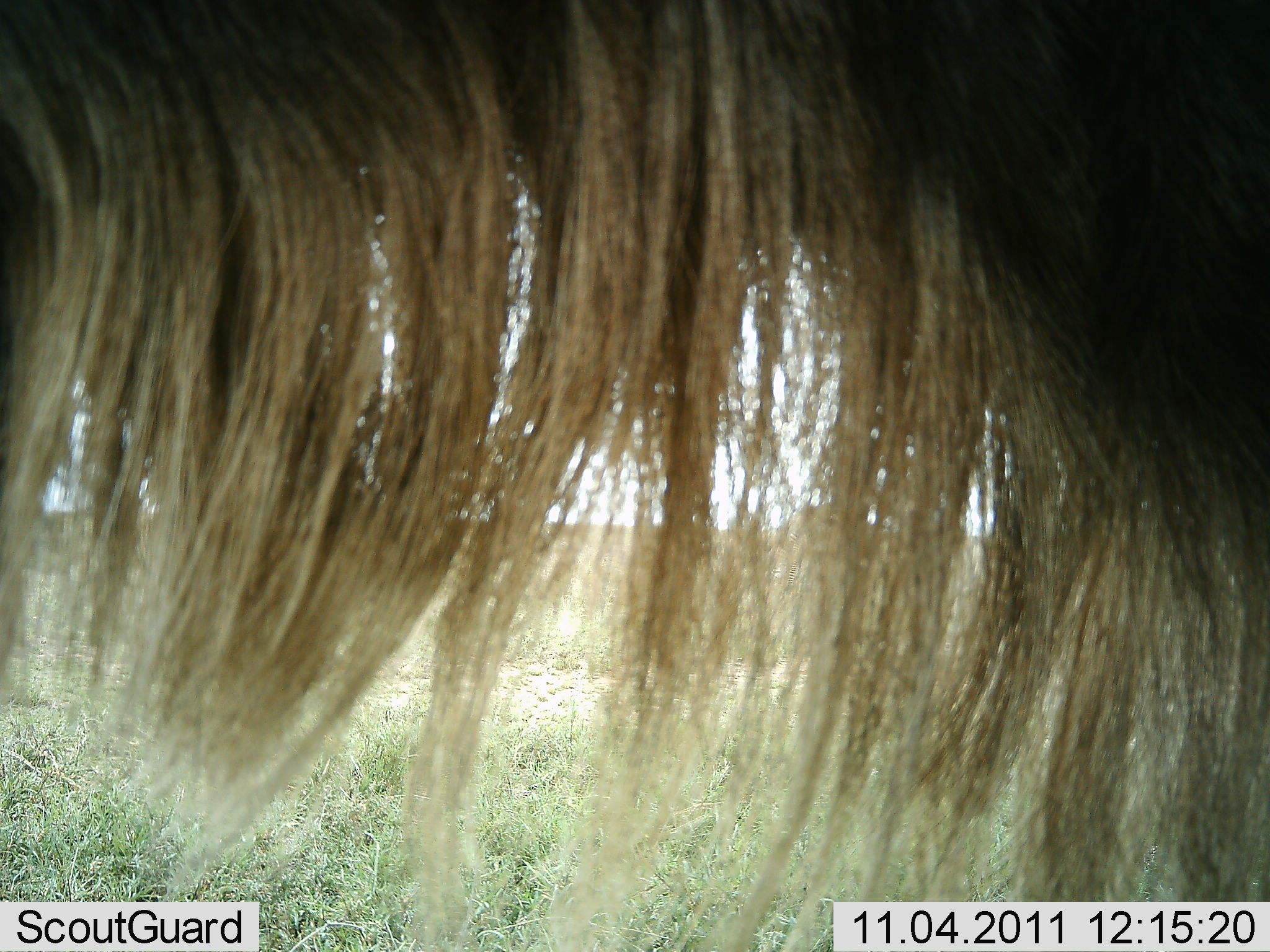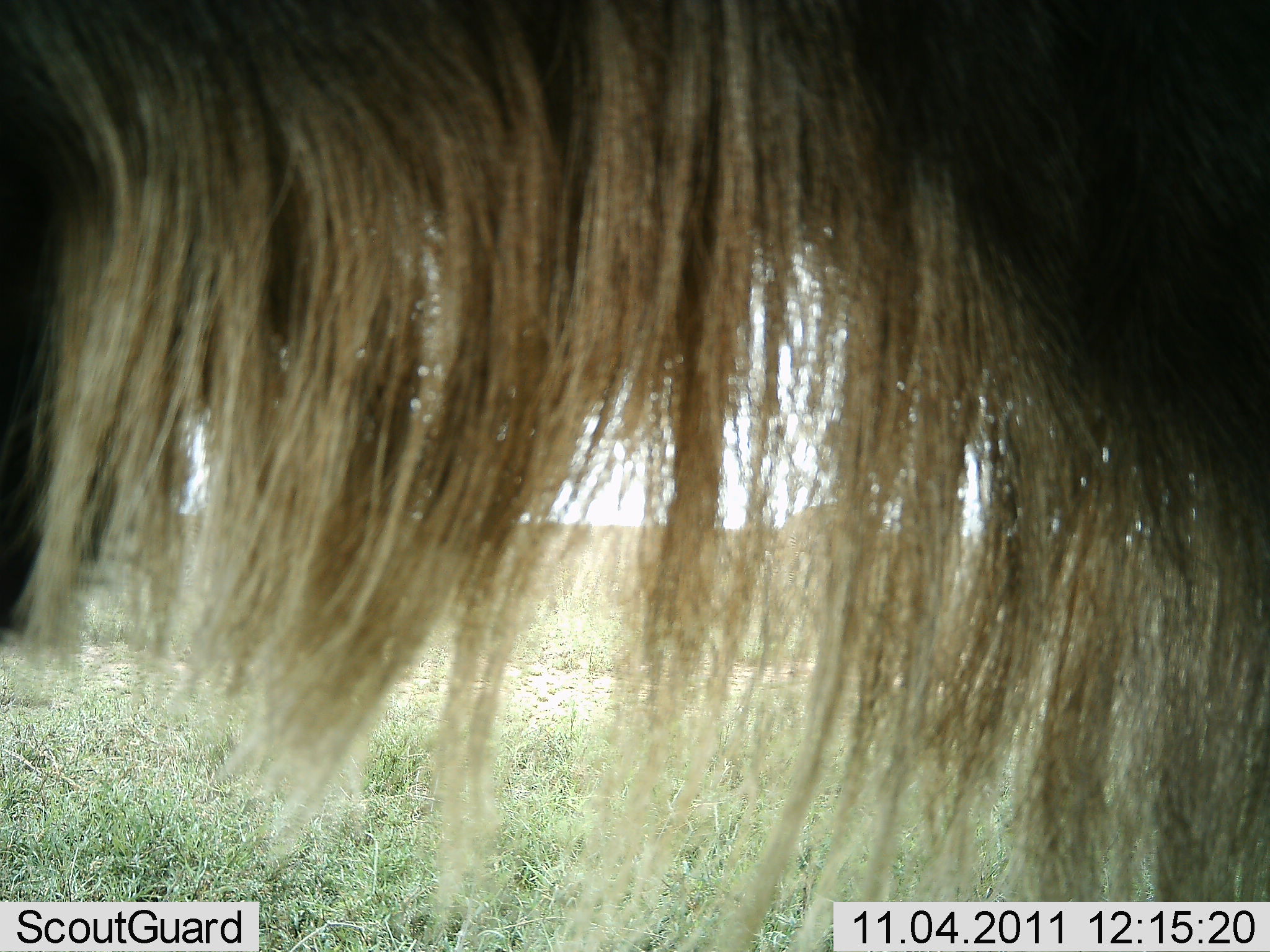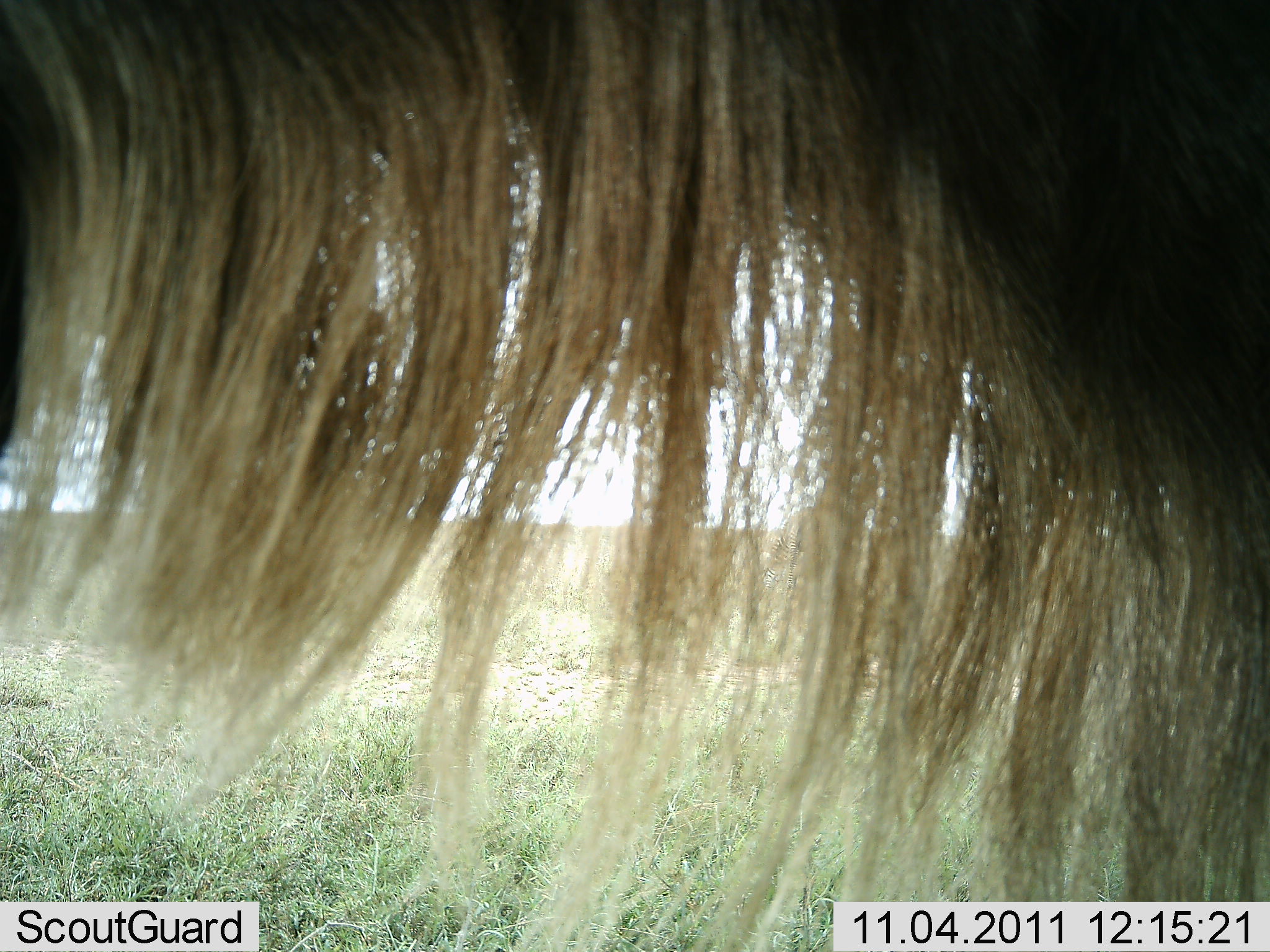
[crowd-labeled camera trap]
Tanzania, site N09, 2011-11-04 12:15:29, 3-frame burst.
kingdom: Animalia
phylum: Chordata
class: Mammalia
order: Artiodactyla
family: Bovidae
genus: Connochaetes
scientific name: Connochaetes taurinus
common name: blue wildebeest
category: wildebeest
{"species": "wildebeest (blue wildebeest) (Connochaetes taurinus)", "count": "1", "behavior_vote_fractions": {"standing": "83%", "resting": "8%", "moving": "8%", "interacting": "8%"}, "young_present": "0%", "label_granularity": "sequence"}